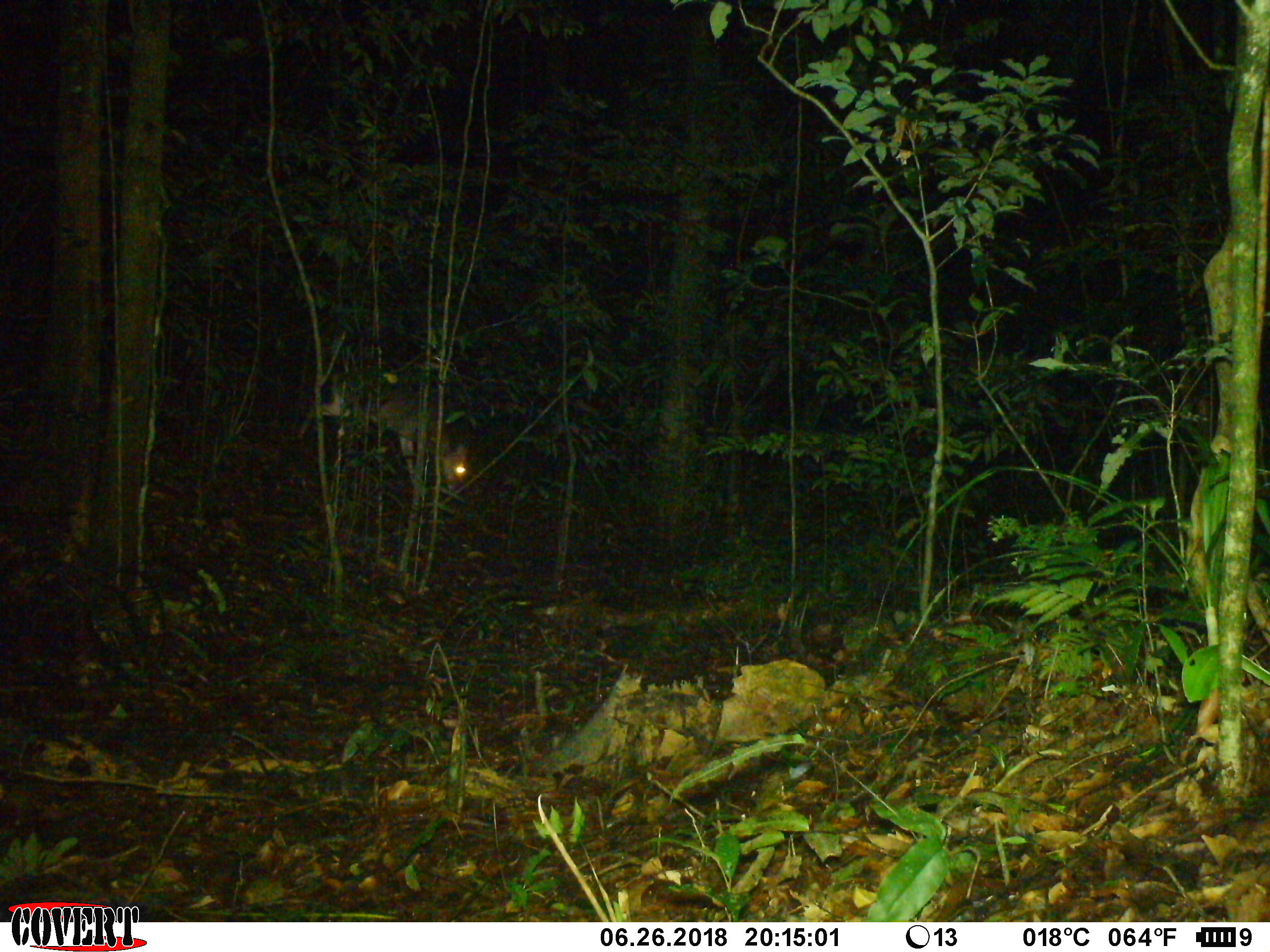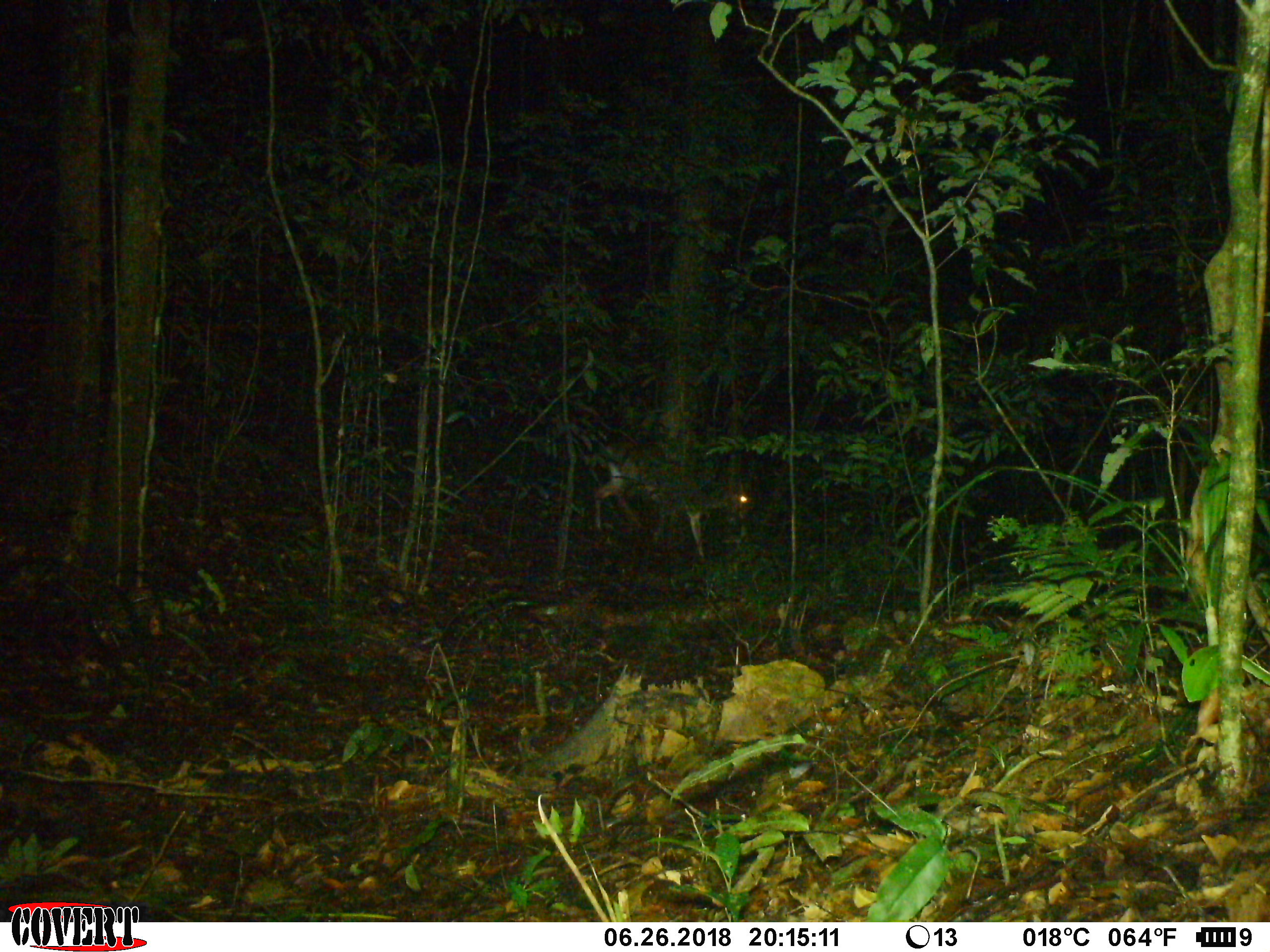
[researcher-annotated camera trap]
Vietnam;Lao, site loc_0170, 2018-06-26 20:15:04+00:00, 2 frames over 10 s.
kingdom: Animalia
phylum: Chordata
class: Mammalia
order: Artiodactyla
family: Cervidae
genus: Muntiacus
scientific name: Muntiacus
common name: muntjacs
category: unidentified muntjac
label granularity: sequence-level